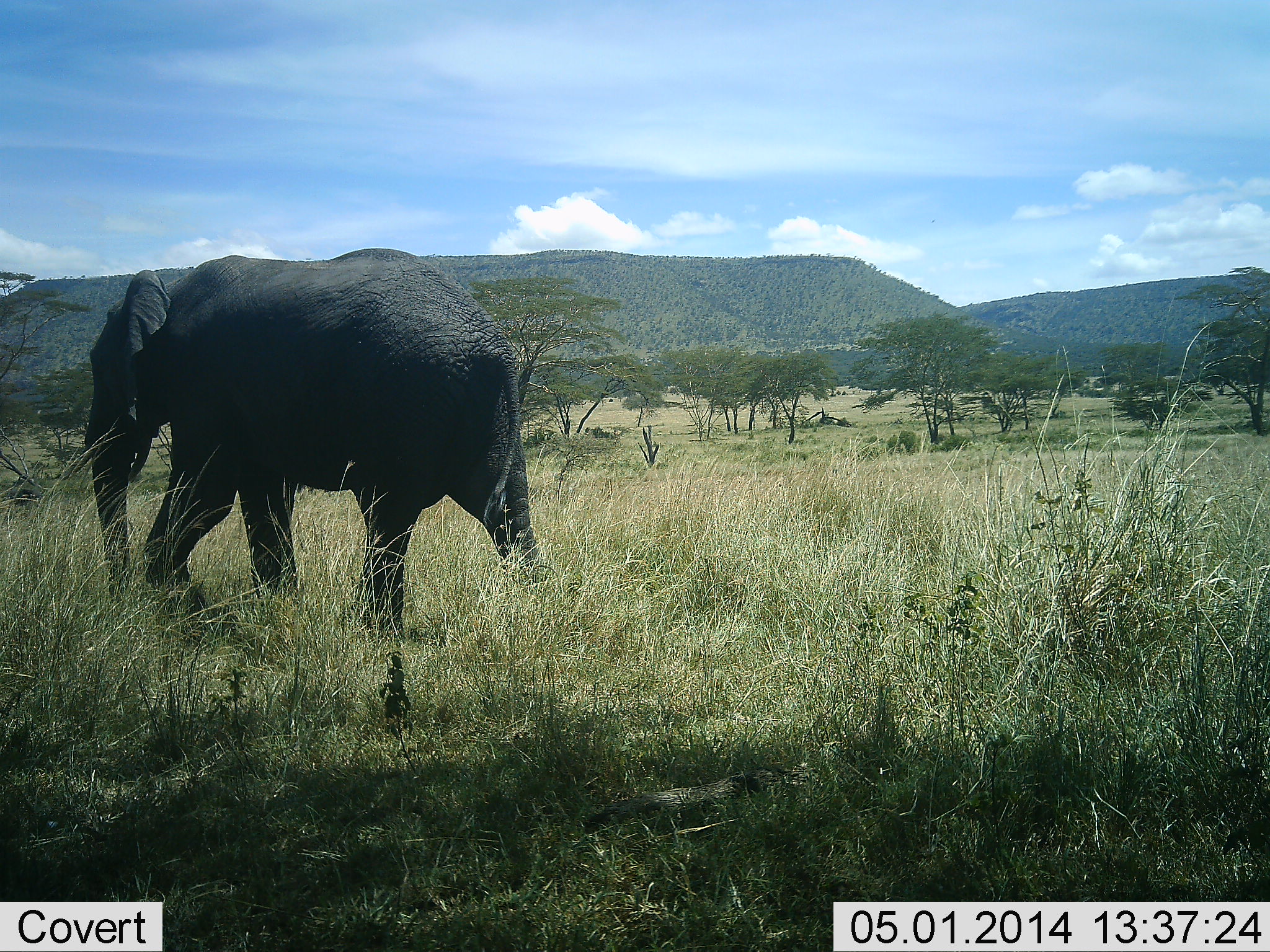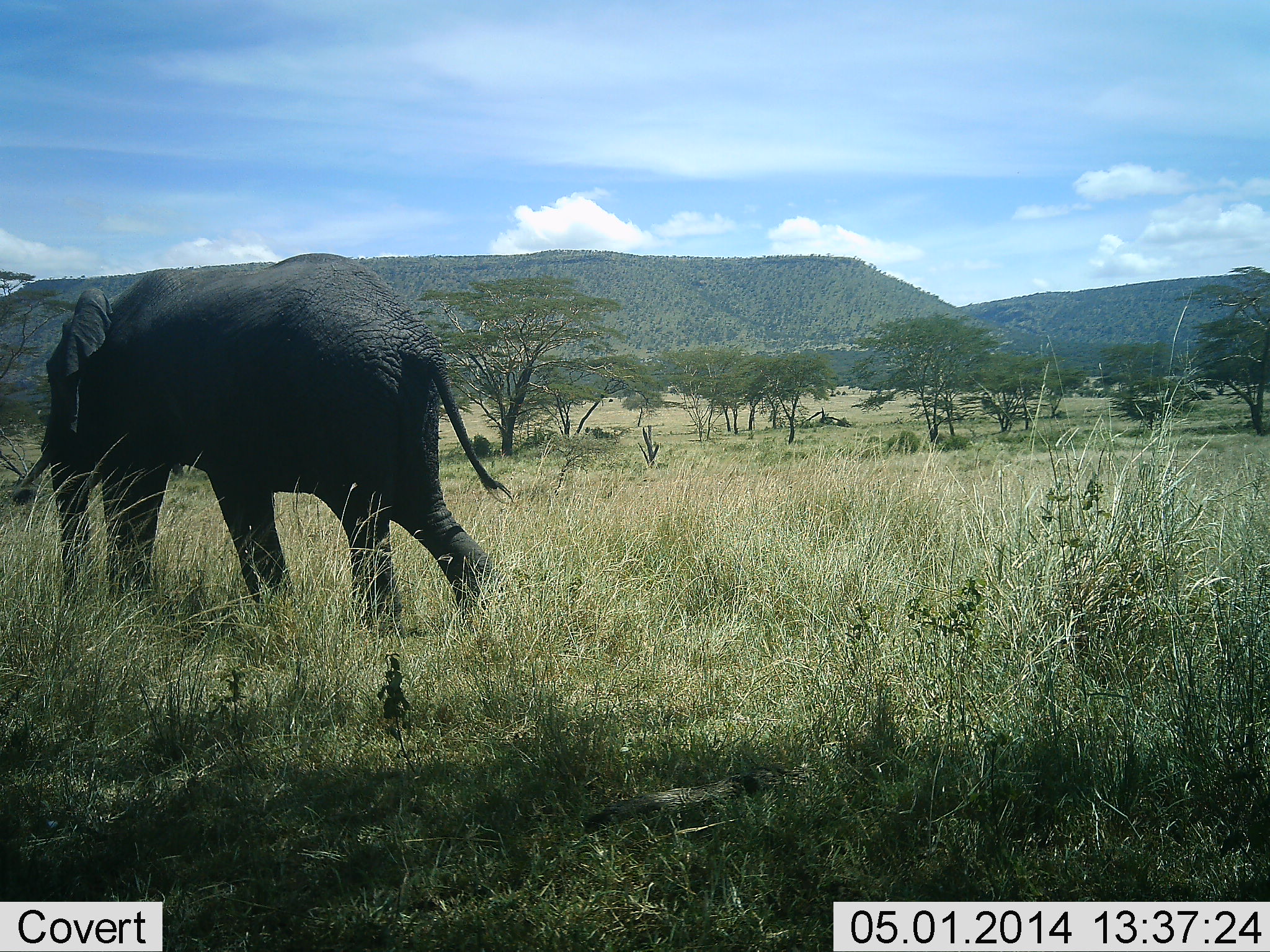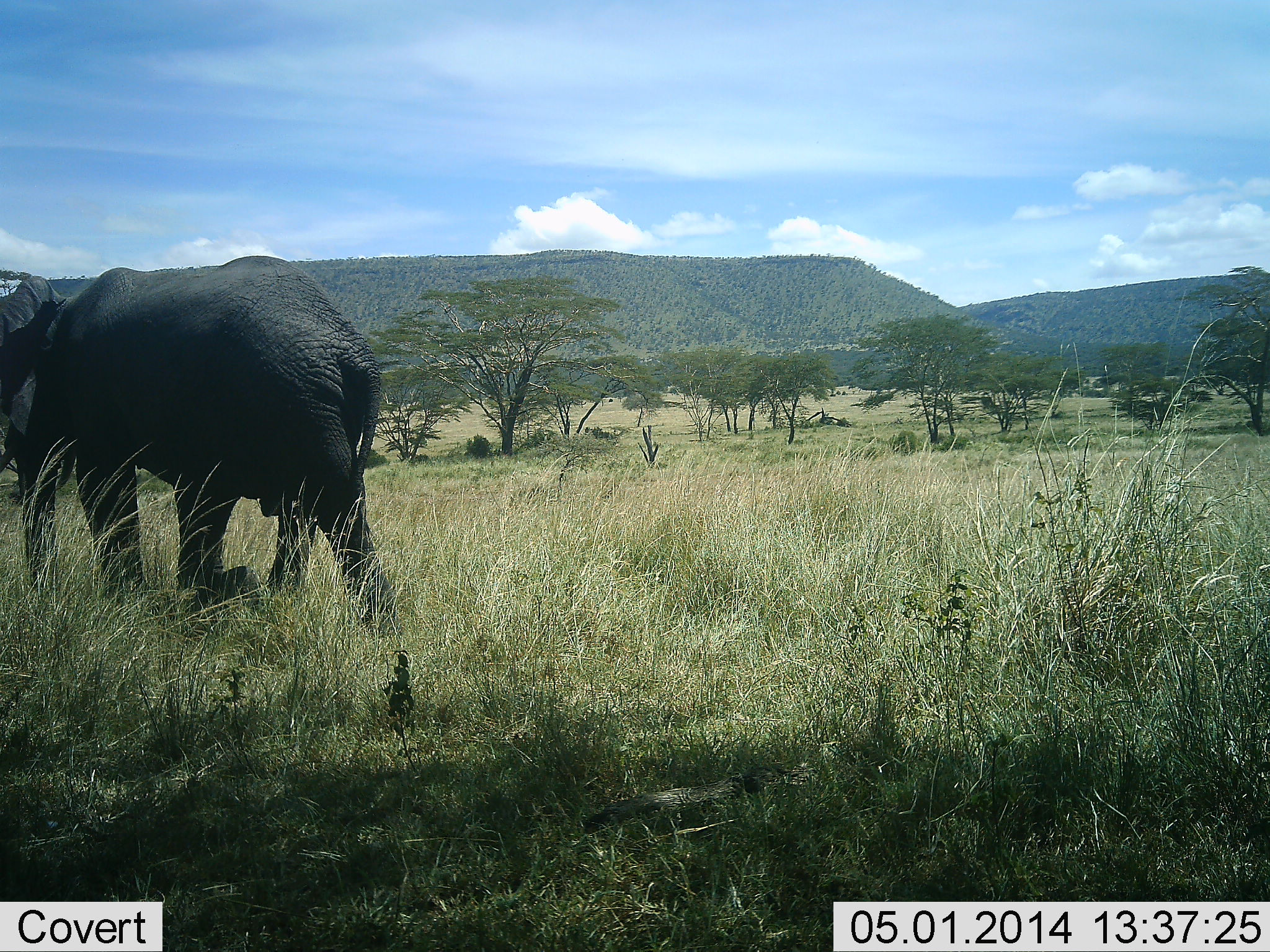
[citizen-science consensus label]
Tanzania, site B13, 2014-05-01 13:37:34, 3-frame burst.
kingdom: Animalia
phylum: Chordata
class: Mammalia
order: Proboscidea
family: Elephantidae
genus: Loxodonta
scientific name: Loxodonta africana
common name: african bush elephant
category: elephant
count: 1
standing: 0%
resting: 0%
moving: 100%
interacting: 0%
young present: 0%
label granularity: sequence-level